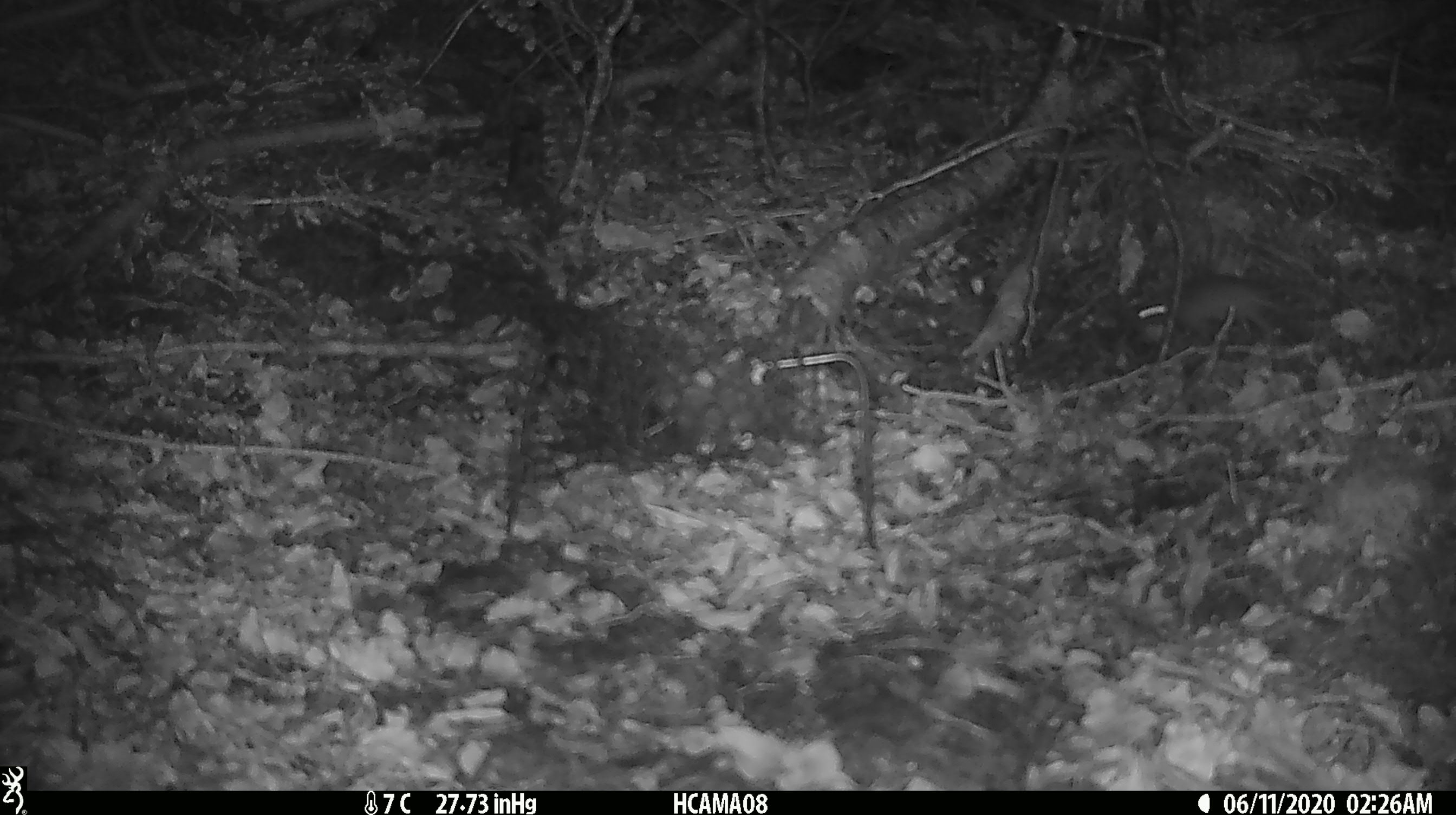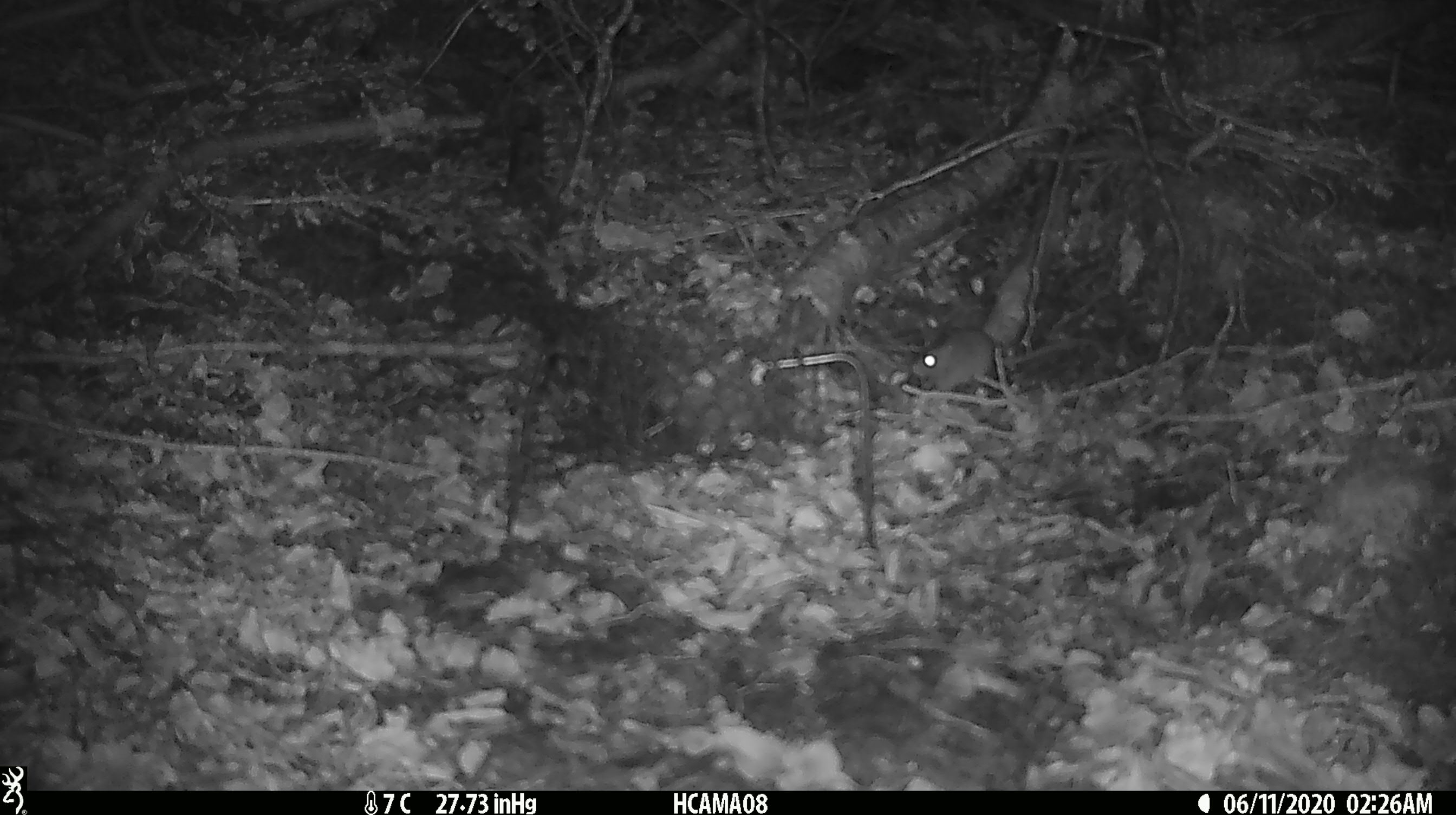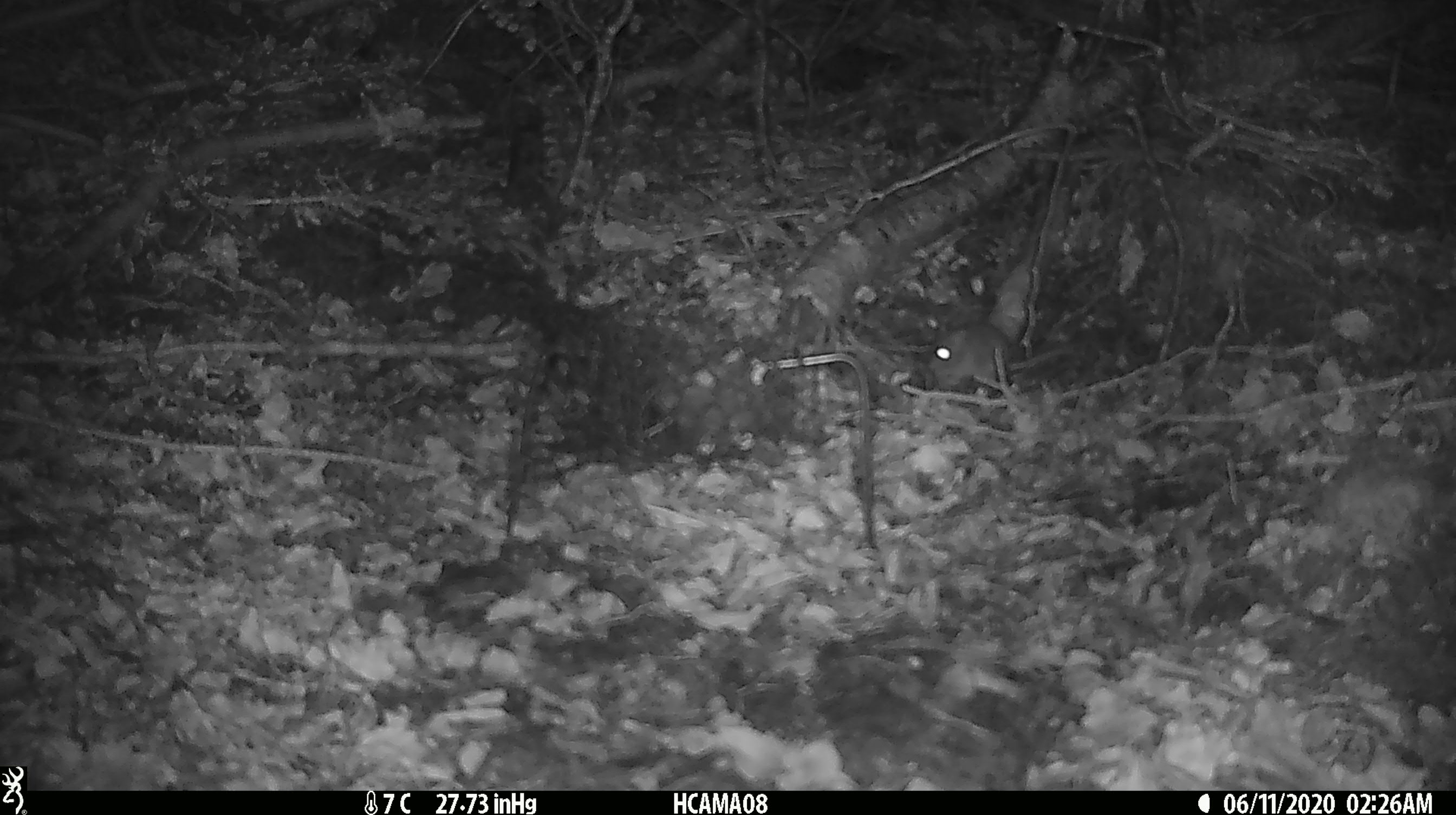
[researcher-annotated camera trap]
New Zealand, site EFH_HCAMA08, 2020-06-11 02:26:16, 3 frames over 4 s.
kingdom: Animalia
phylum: Chordata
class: Mammalia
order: Rodentia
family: Muridae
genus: Mus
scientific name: Mus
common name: mouse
Mouse (Mus).